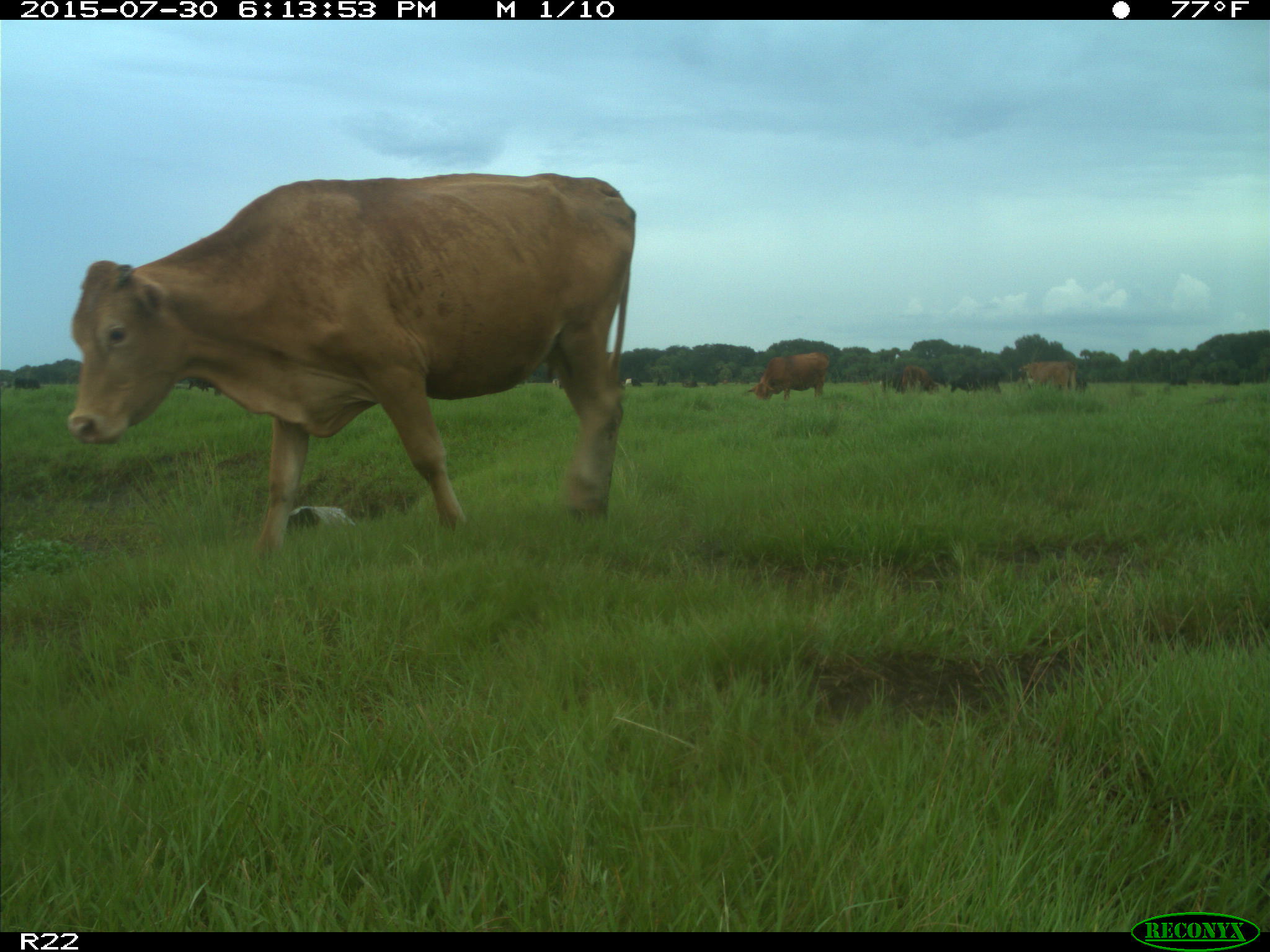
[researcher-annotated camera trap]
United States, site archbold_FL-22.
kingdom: Animalia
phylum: Chordata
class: Mammalia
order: Artiodactyla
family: Bovidae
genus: Bos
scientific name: Bos taurus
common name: domestic cow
Bos taurus (domestic cow).